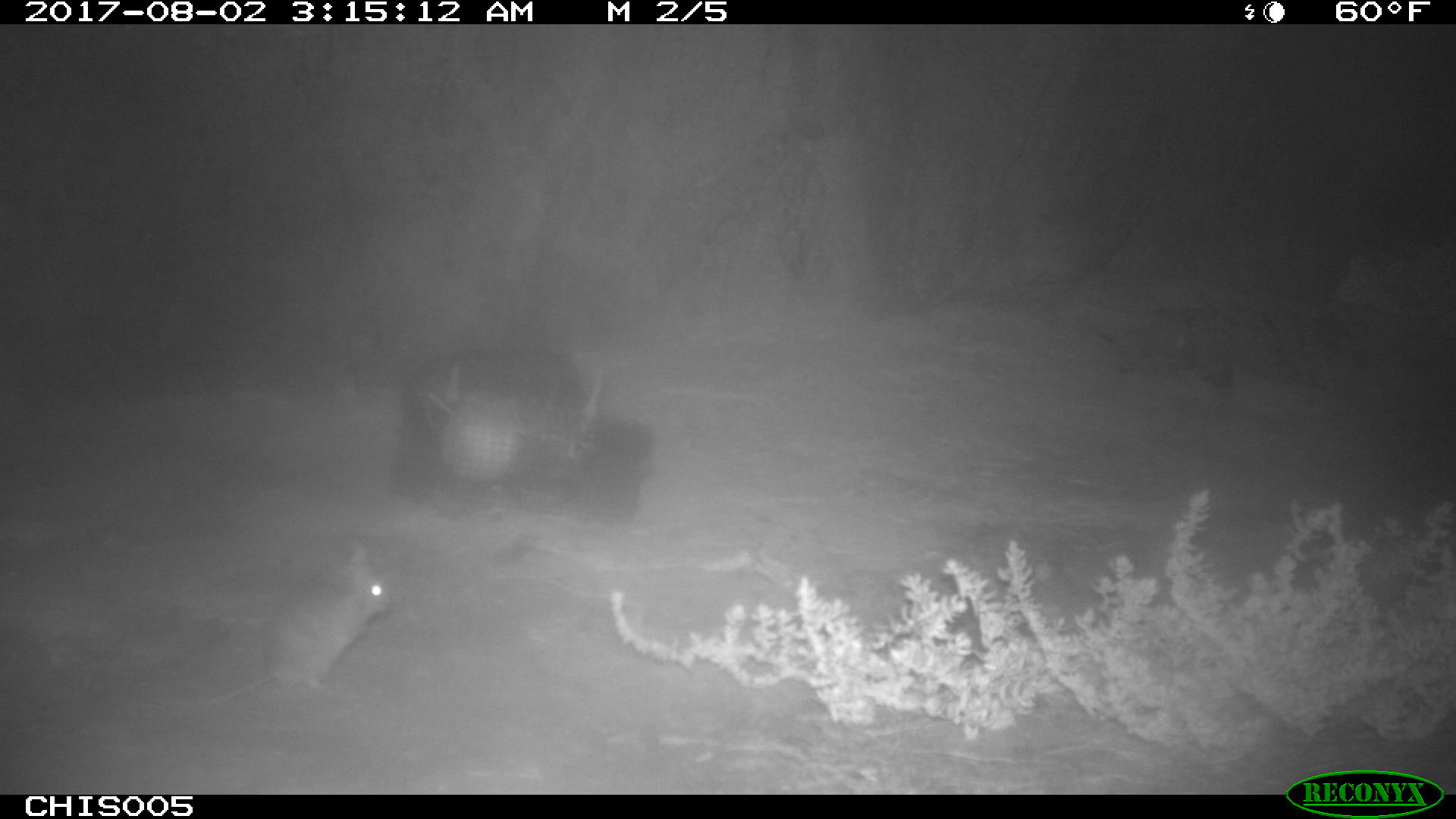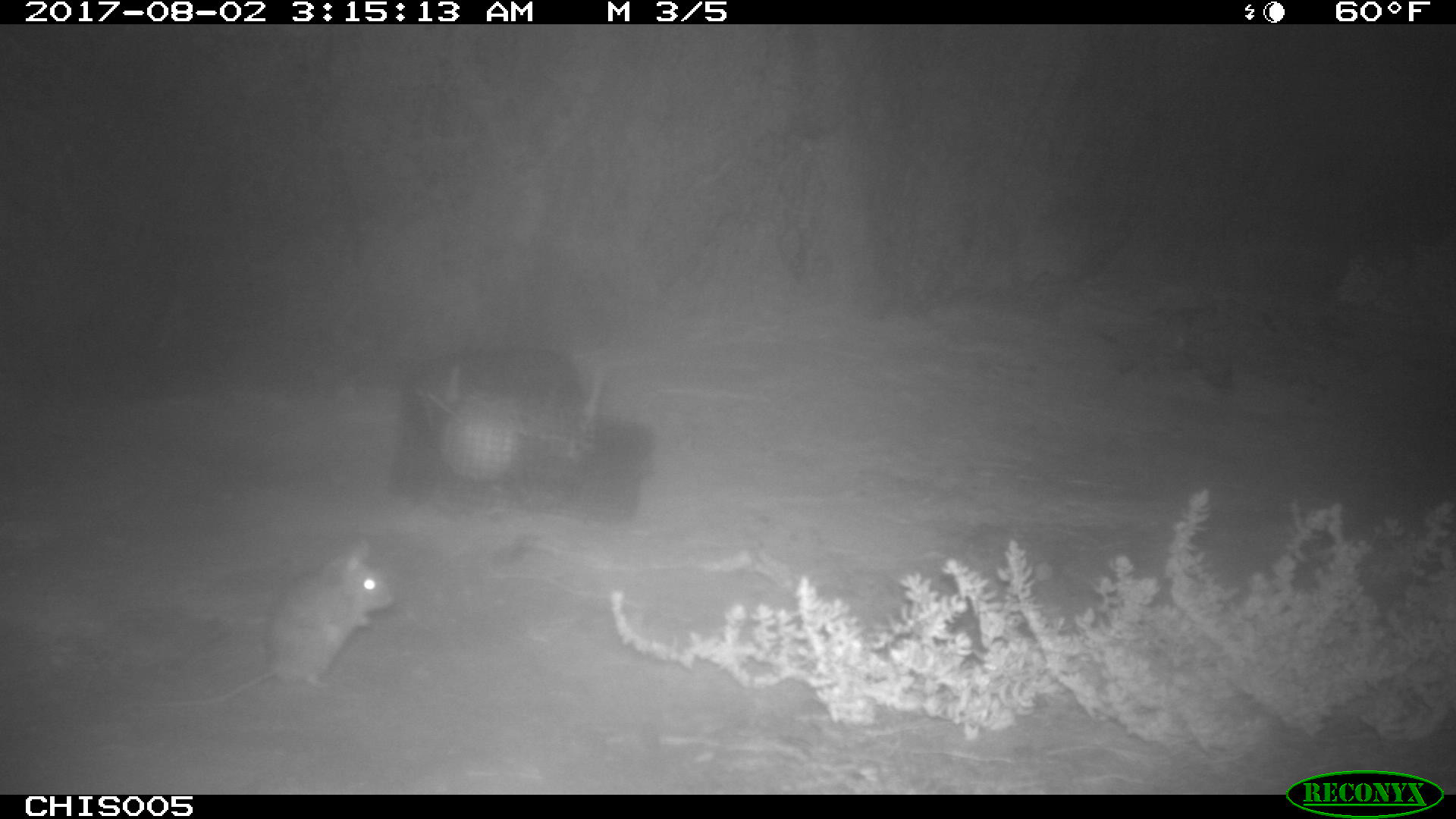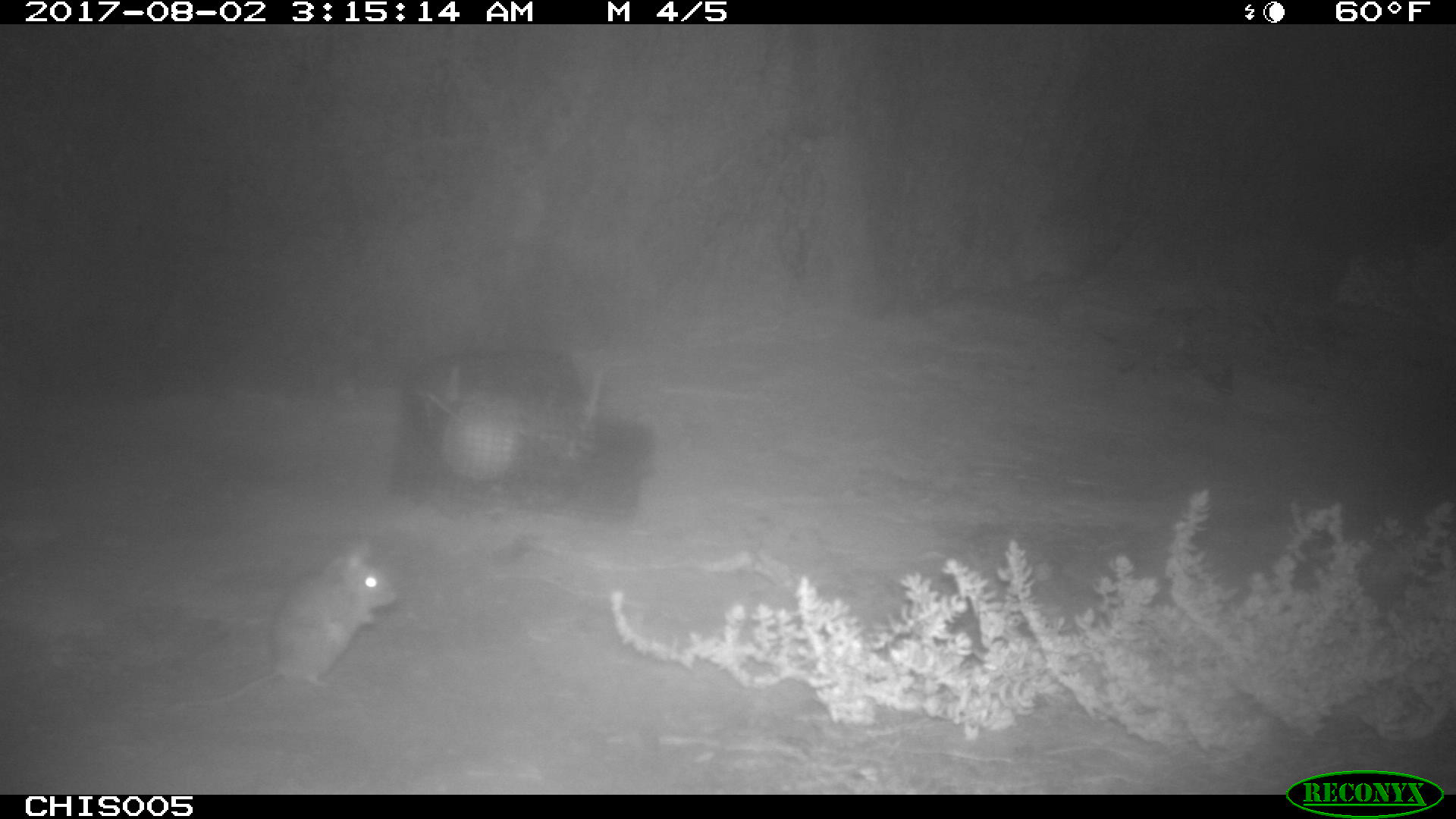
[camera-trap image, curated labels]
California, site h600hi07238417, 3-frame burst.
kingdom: Animalia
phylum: Chordata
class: Mammalia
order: Rodentia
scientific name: Rodentia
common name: rodent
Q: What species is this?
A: Rodent (Rodentia).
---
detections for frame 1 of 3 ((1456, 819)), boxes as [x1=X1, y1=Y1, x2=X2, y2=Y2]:
rodent: [x1=166, y1=543, x2=391, y2=706]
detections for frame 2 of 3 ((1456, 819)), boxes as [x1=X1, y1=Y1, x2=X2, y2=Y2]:
rodent: [x1=152, y1=538, x2=391, y2=709]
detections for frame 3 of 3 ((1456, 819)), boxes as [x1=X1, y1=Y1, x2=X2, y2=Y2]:
rodent: [x1=183, y1=536, x2=400, y2=706]